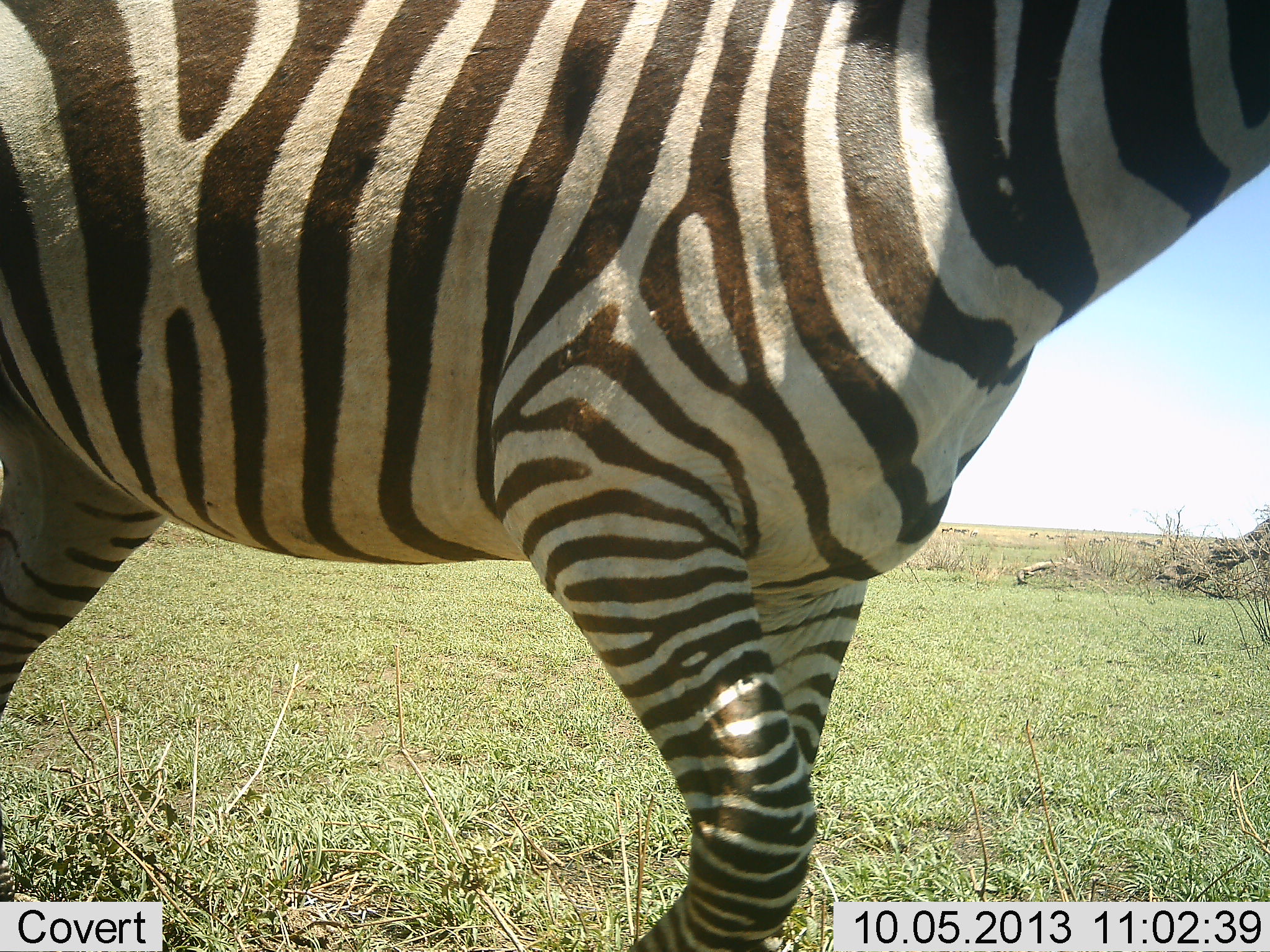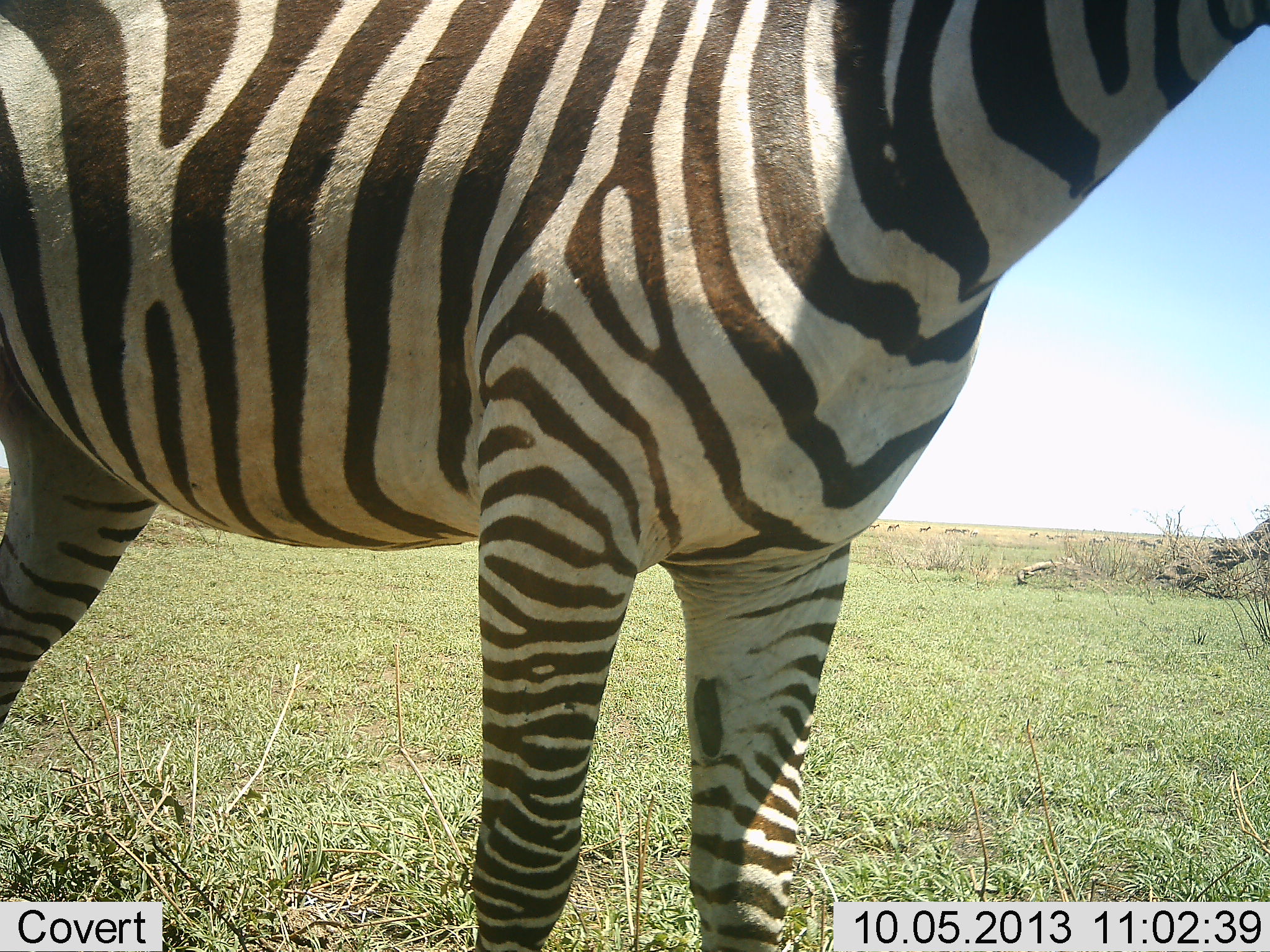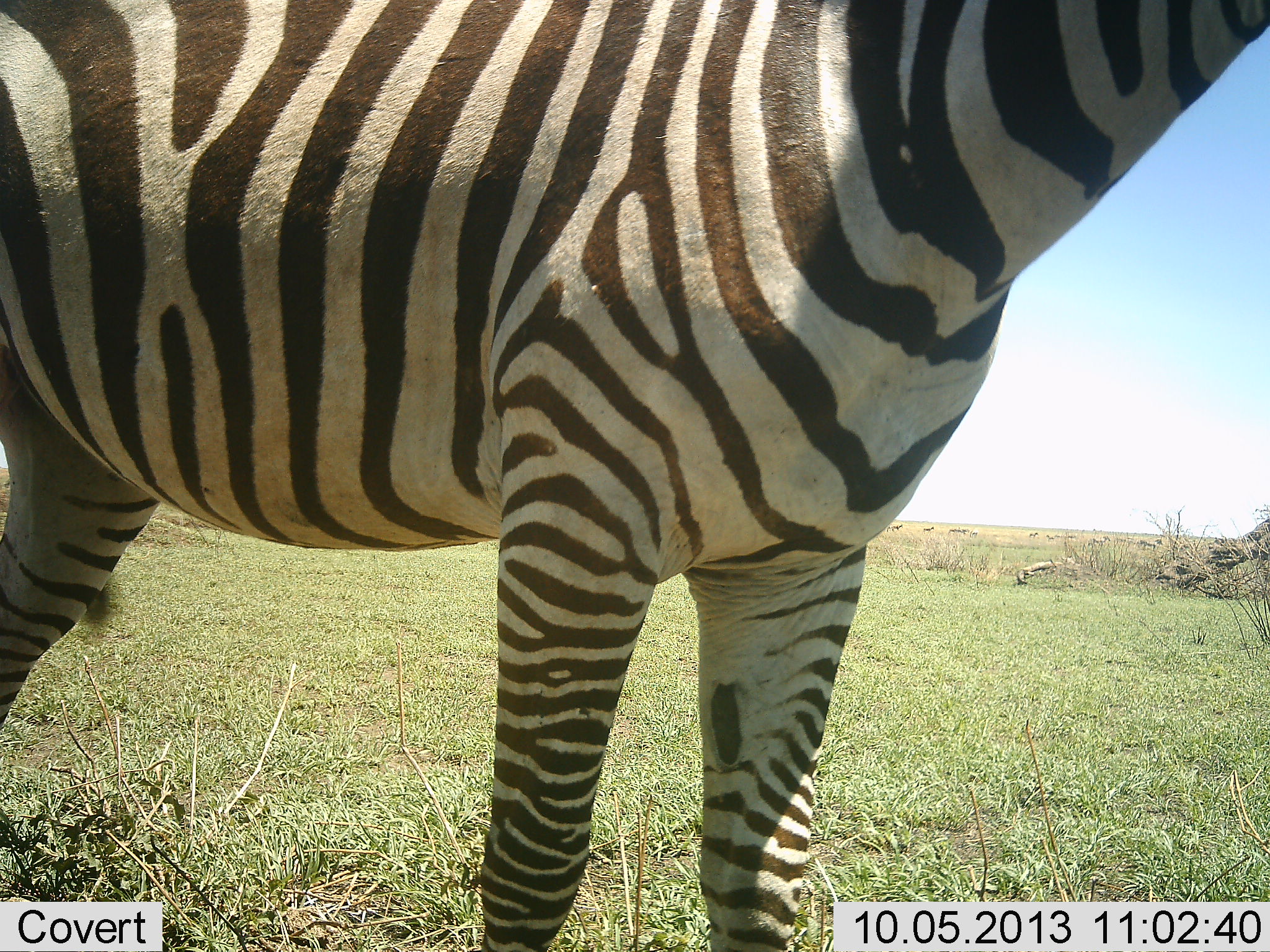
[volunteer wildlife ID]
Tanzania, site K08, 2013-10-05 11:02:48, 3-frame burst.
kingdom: Animalia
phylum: Chordata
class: Mammalia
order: Perissodactyla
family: Equidae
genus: Equus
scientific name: Equus quagga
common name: plains zebra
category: zebra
Zebra (plains zebra) (Equus quagga), count 1. Behavior (volunteer vote fractions): standing 82%, resting 0%, moving 36%, interacting 0%. Young present (vote fraction): 0%. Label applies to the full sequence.